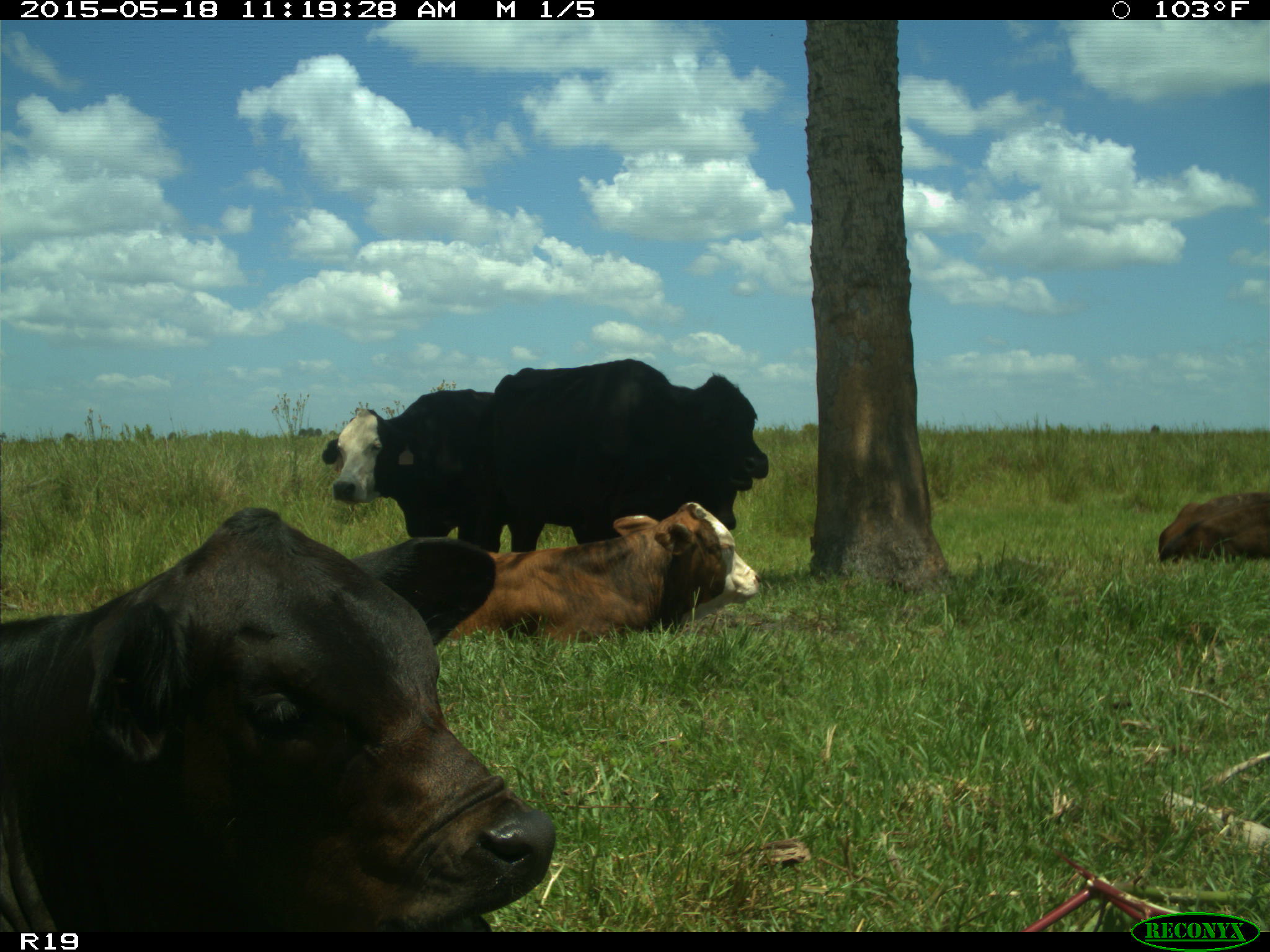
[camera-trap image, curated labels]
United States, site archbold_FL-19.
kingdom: Animalia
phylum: Chordata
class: Mammalia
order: Artiodactyla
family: Bovidae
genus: Bos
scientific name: Bos taurus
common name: domestic cow